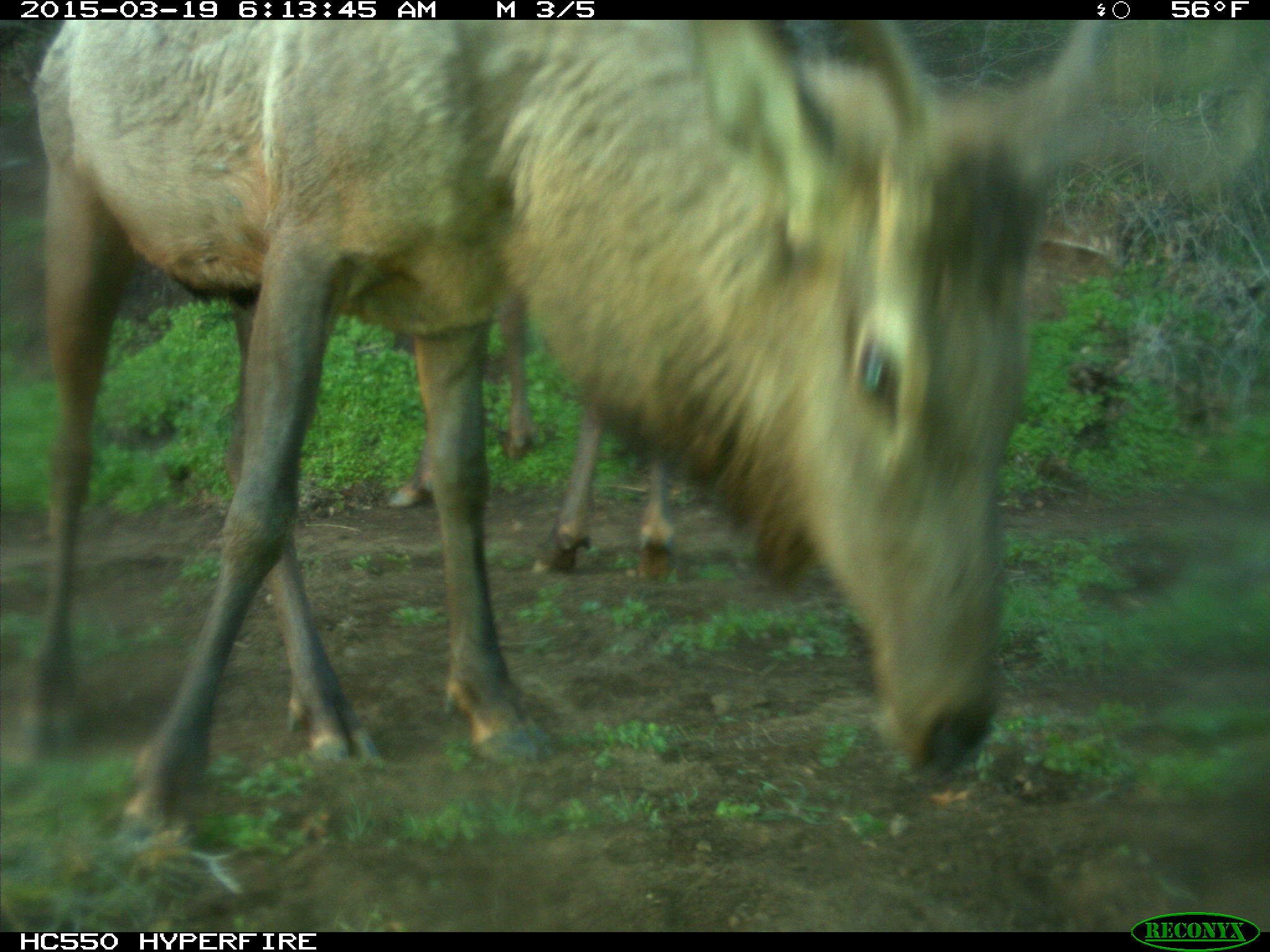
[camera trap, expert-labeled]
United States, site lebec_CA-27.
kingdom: Animalia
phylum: Chordata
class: Mammalia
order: Artiodactyla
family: Cervidae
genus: Cervus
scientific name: Cervus canadensis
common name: elk